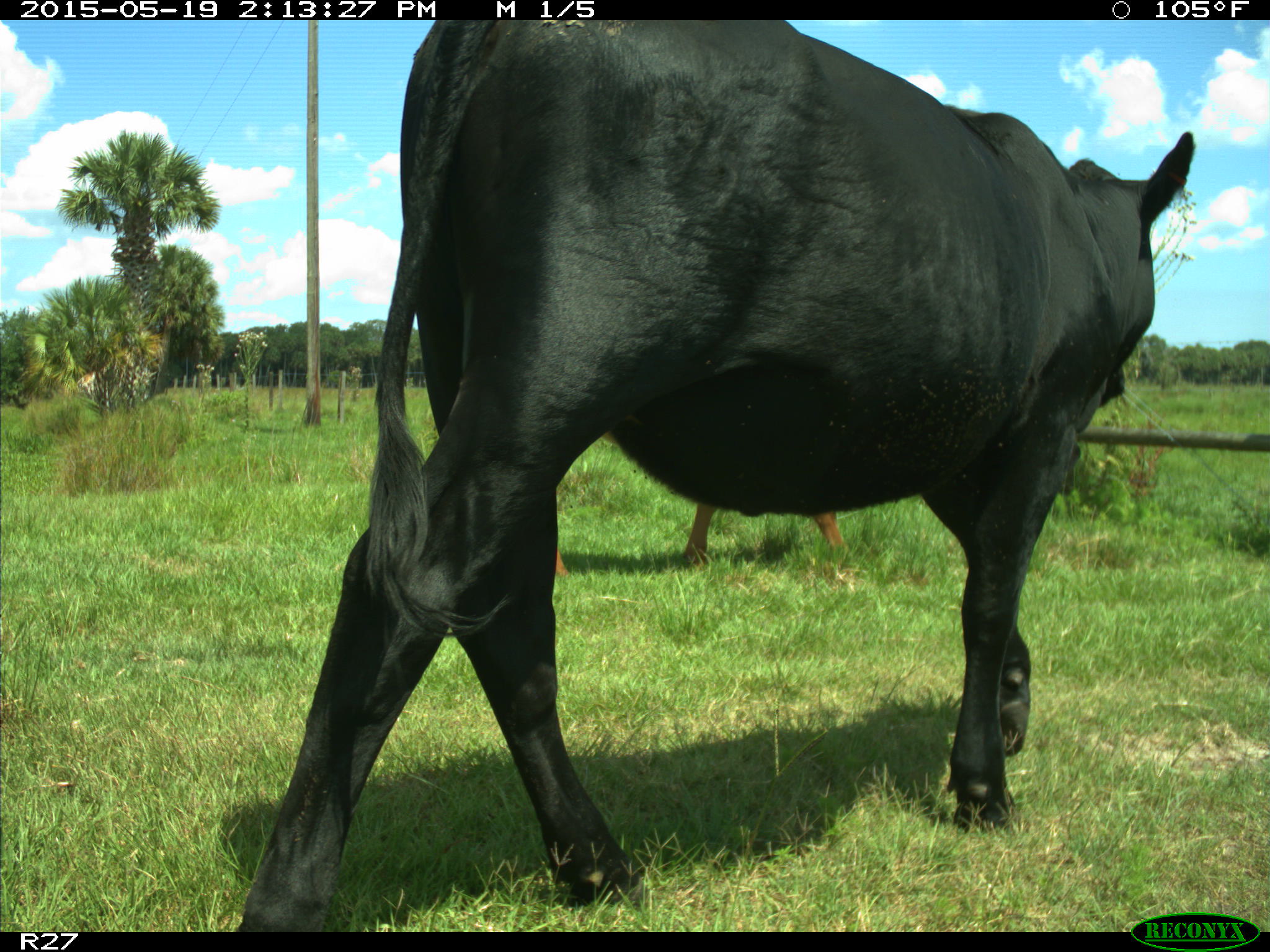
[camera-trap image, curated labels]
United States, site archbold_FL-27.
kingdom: Animalia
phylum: Chordata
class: Mammalia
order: Artiodactyla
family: Bovidae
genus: Bos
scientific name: Bos taurus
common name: domestic cow